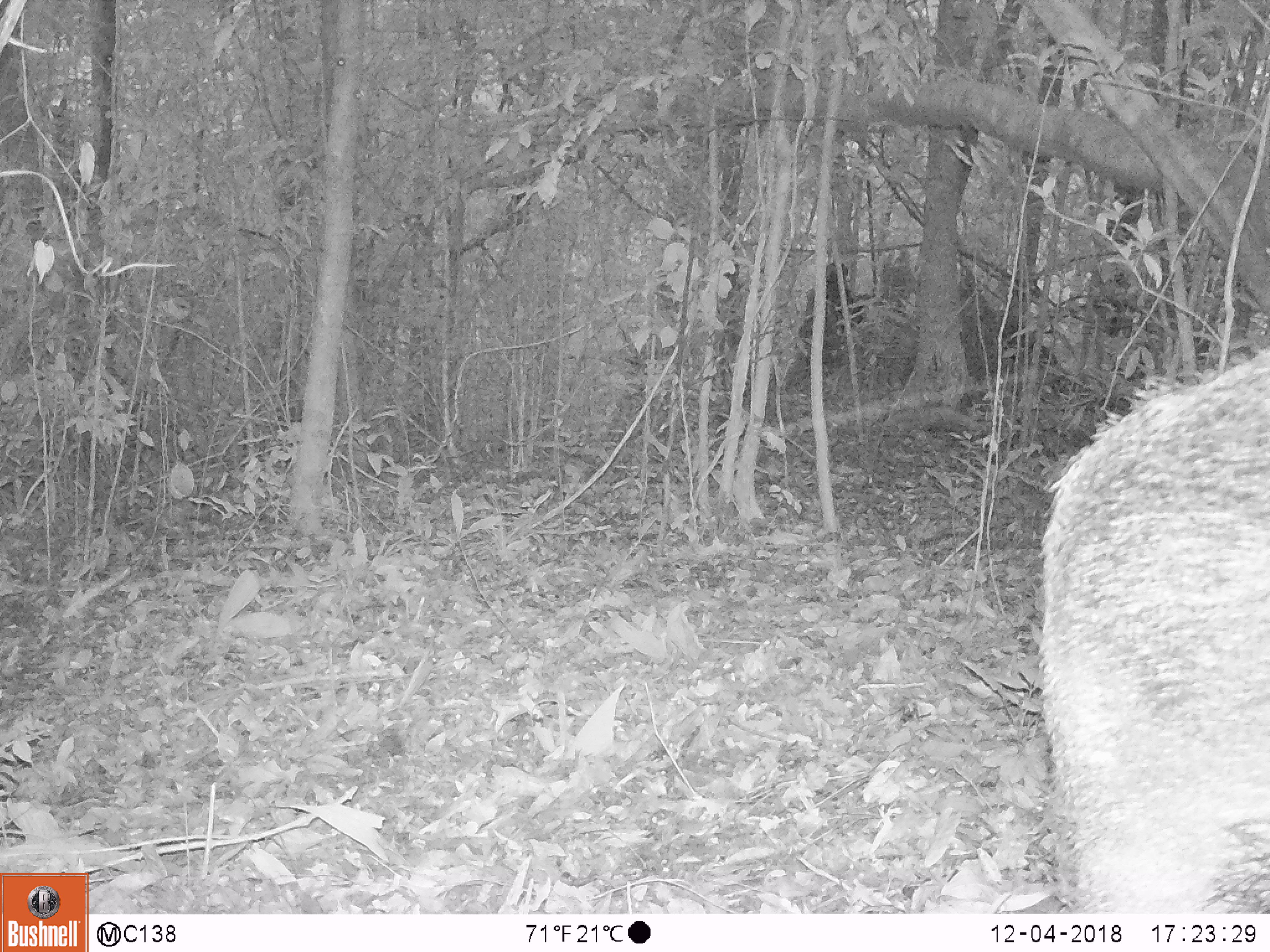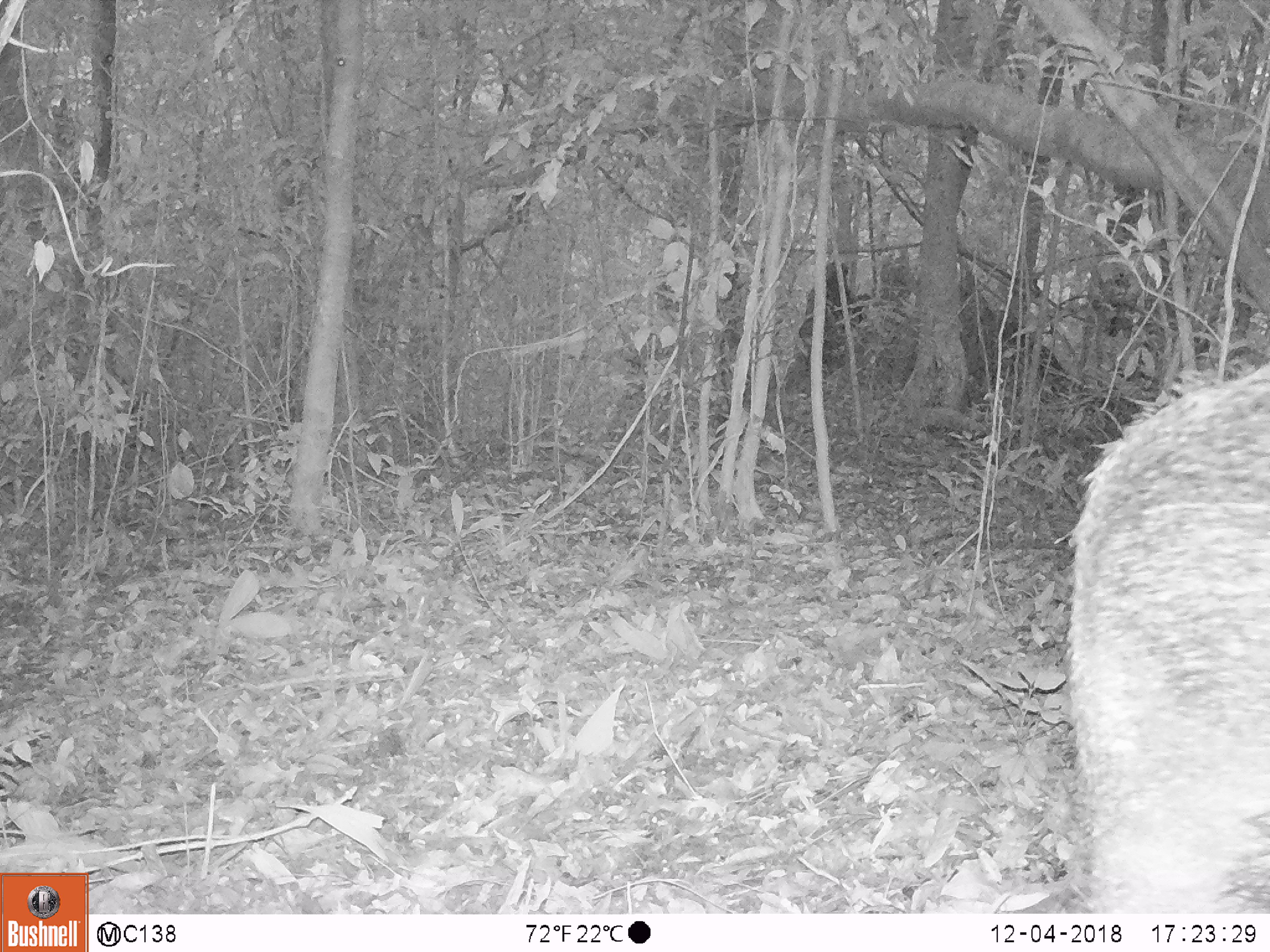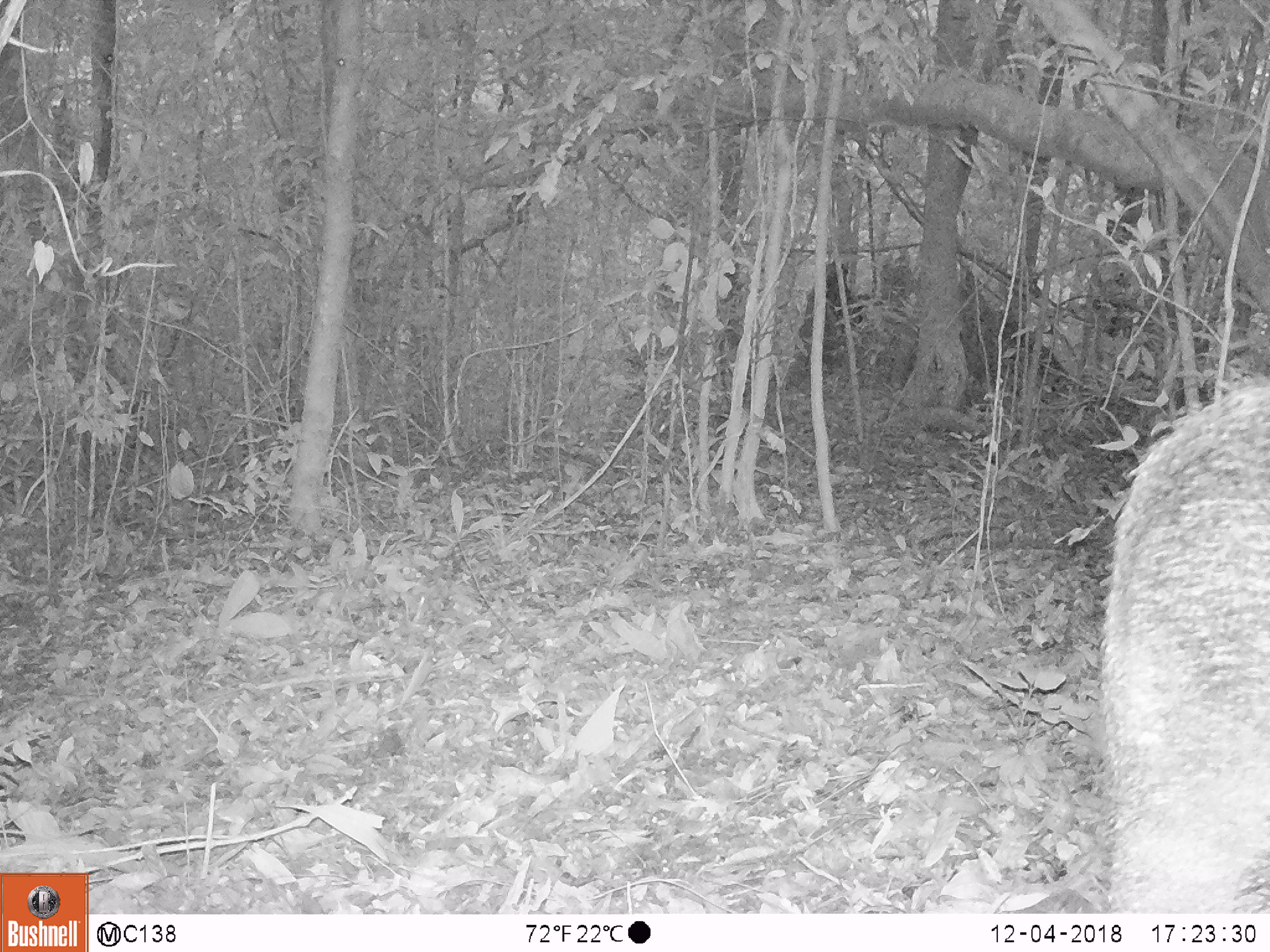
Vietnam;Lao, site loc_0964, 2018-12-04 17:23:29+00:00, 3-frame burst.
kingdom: Animalia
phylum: Chordata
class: Mammalia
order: Artiodactyla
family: Suidae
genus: Sus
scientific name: Sus scrofa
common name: eurasian wild pig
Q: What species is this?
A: Eurasian wild pig (Sus scrofa).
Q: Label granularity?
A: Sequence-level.